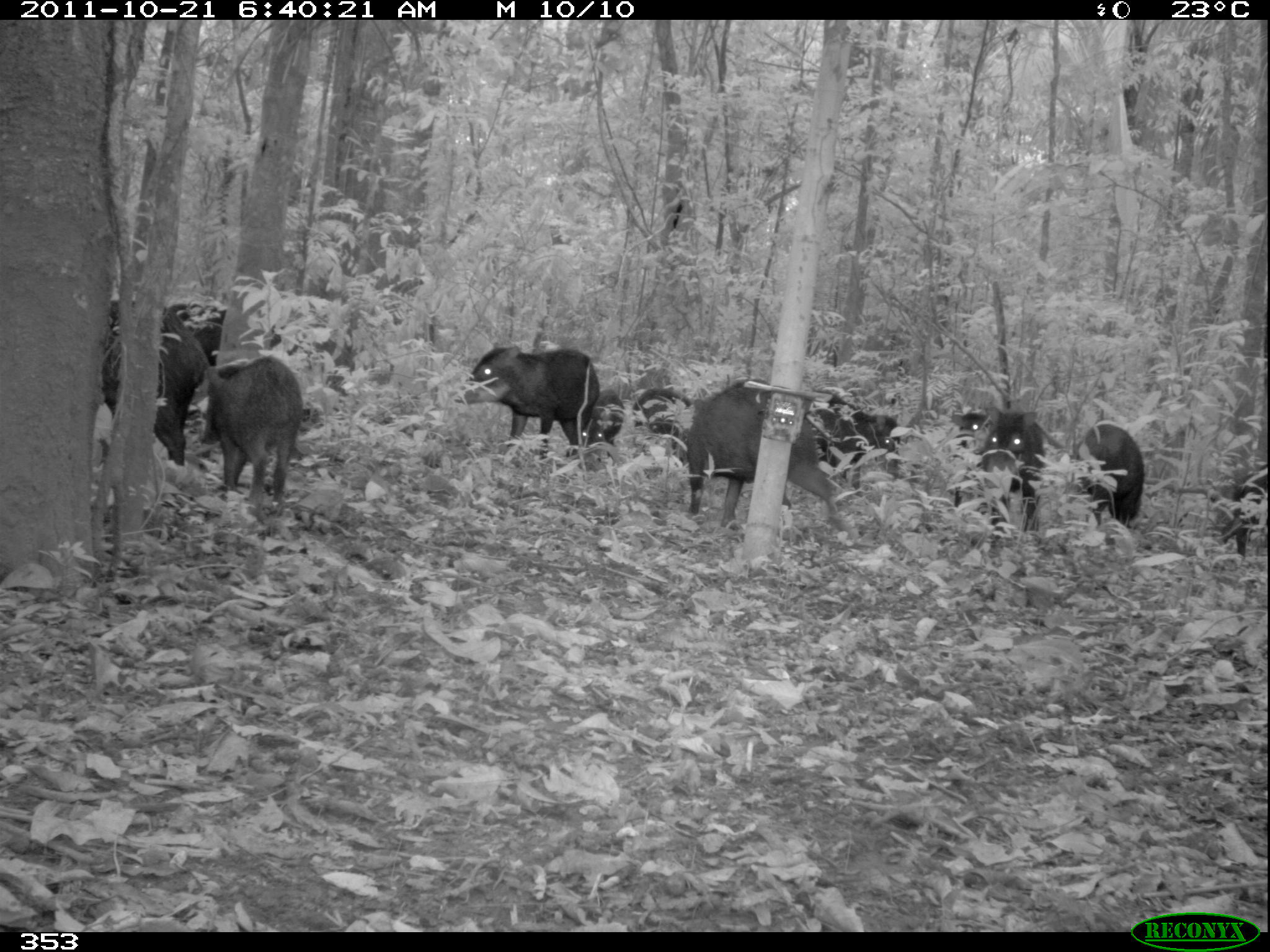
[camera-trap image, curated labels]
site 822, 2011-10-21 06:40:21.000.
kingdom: Animalia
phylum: Chordata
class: Mammalia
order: Artiodactyla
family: Tayassuidae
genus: Tayassu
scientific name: Tayassu pecari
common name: white-lipped peccary